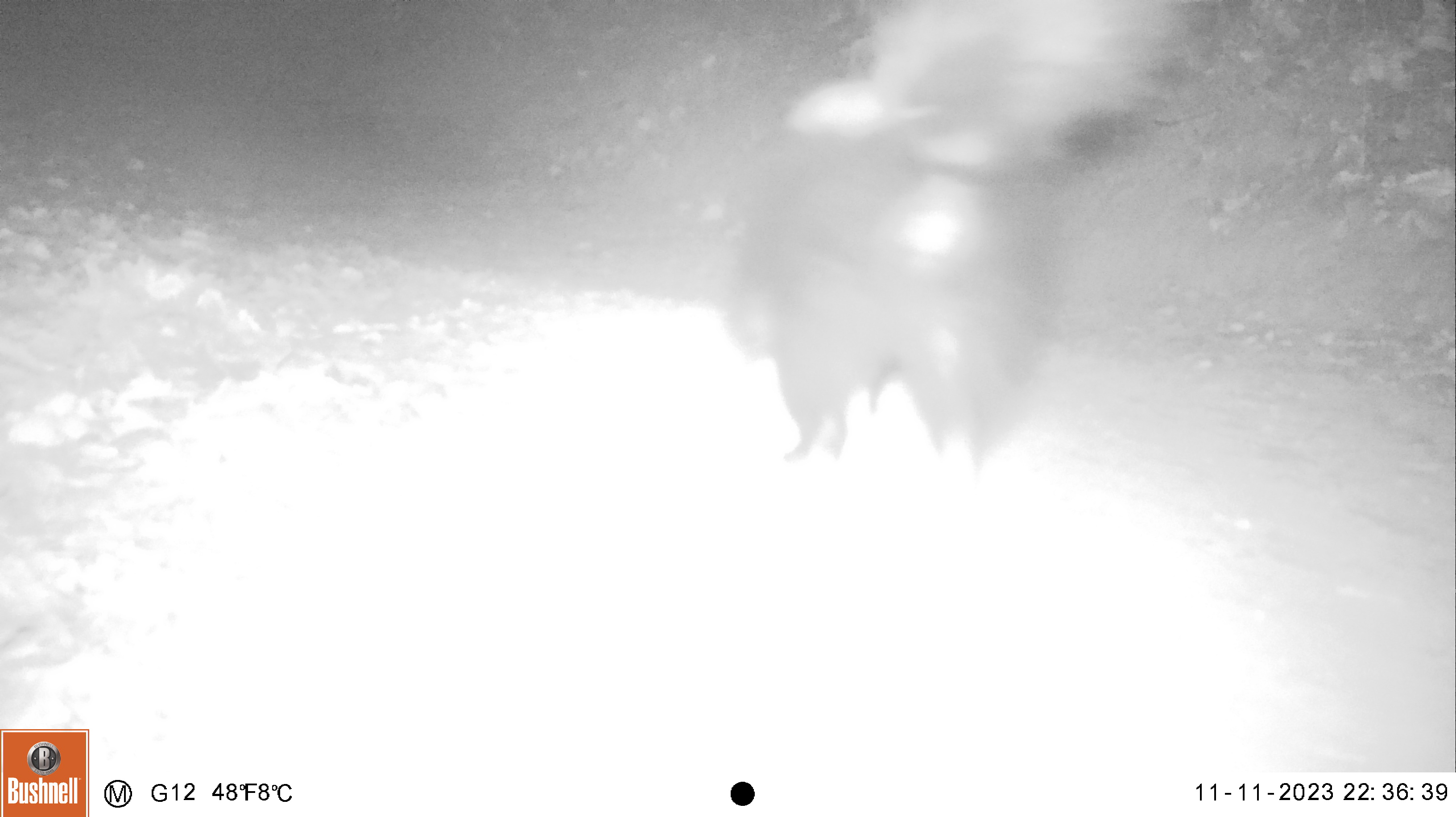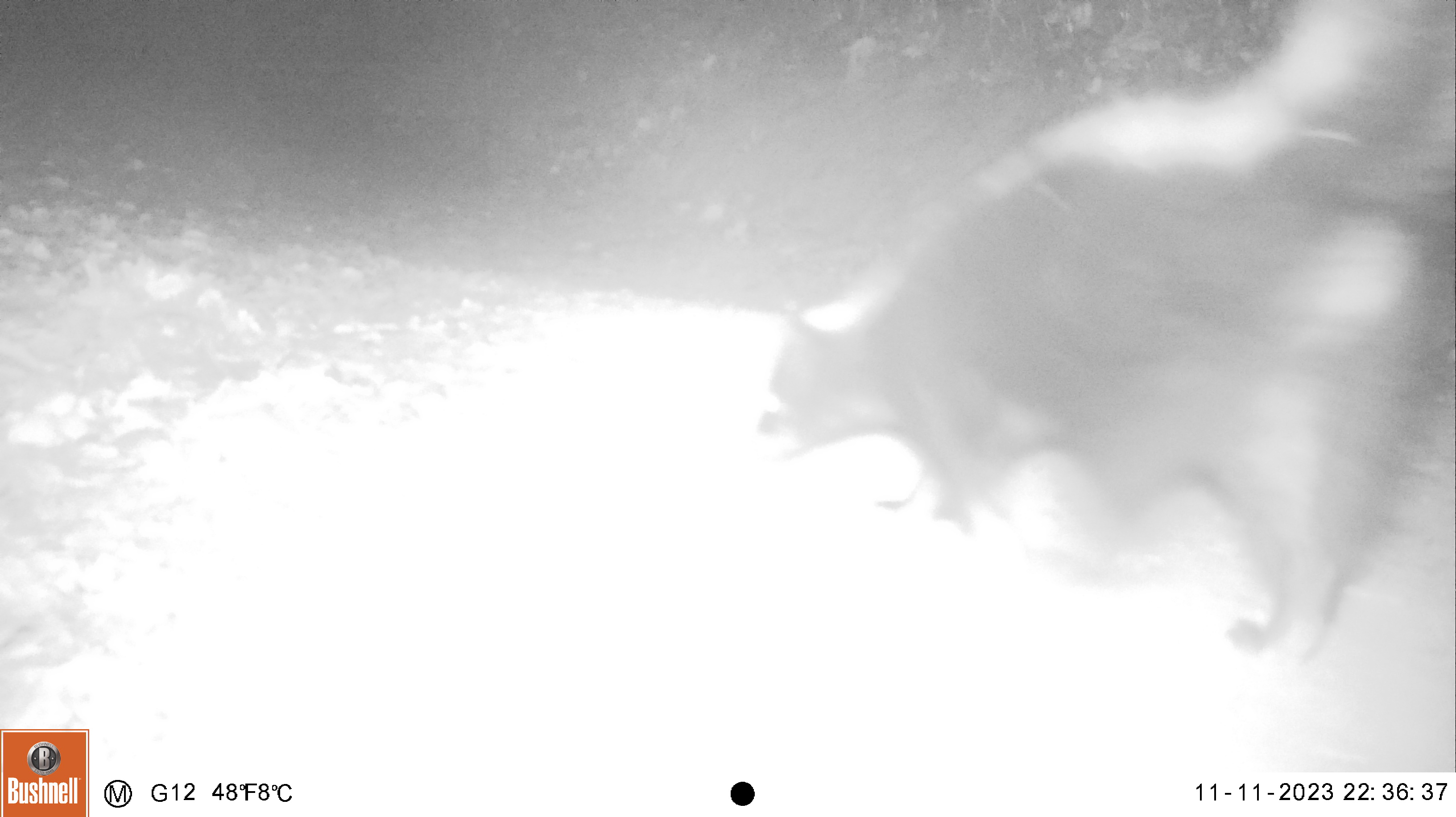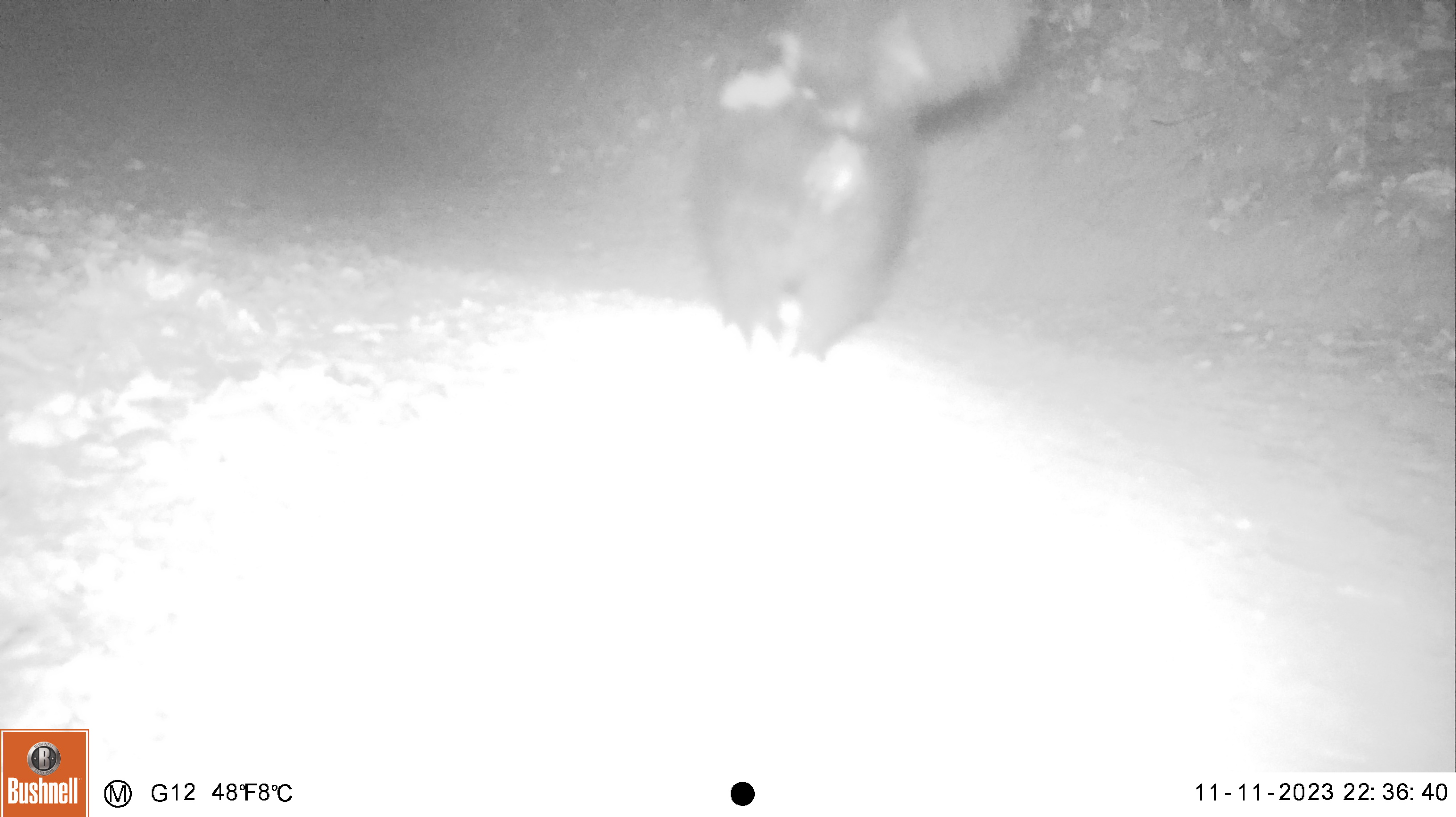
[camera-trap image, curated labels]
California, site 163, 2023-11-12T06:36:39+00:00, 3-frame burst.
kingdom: Animalia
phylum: Chordata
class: Mammalia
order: Carnivora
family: Mephitidae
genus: Mephitis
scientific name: Mephitis mephitis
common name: striped skunk